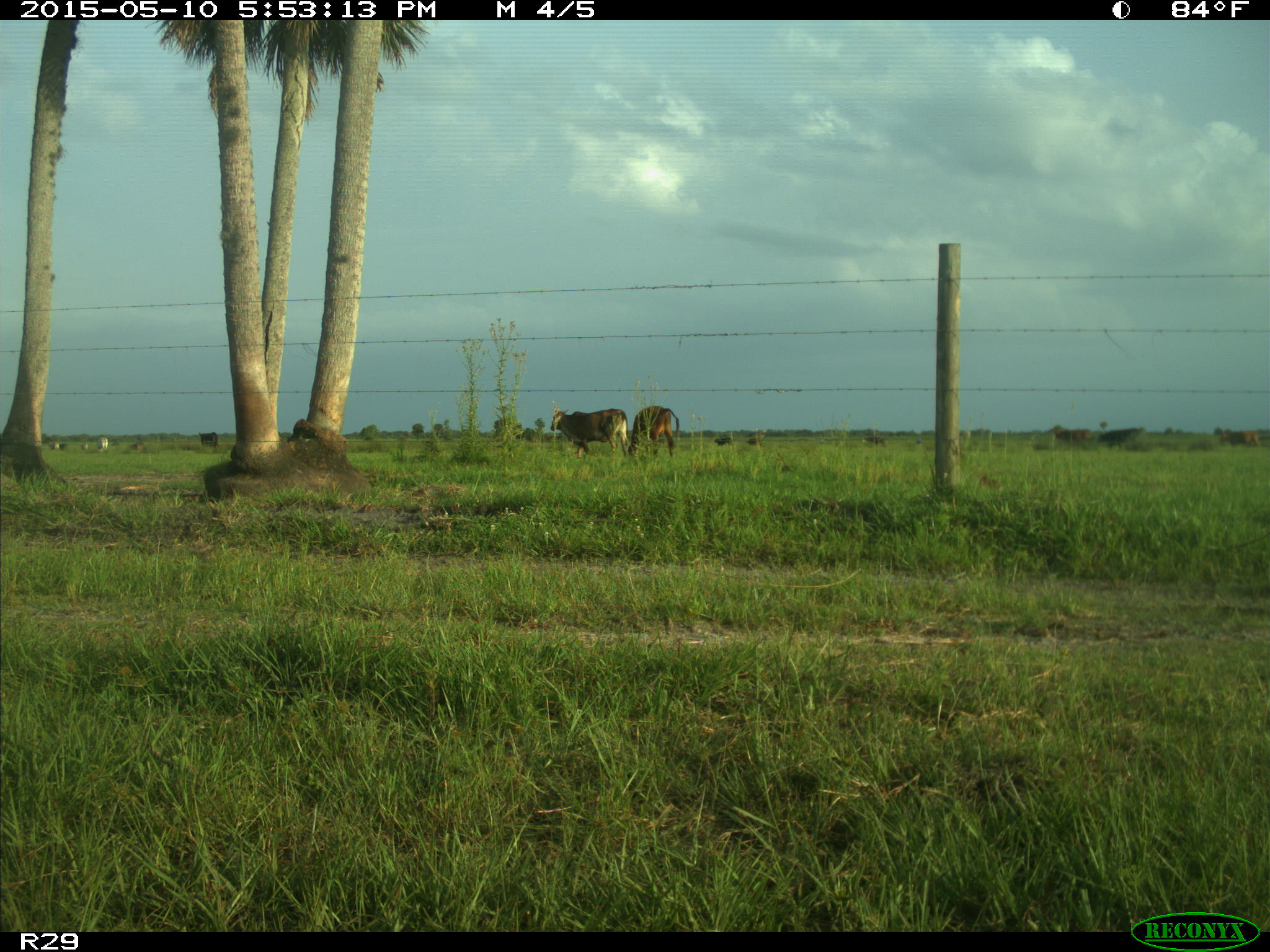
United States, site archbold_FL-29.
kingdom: Animalia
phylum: Chordata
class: Mammalia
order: Artiodactyla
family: Bovidae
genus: Bos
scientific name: Bos taurus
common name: domestic cow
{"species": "Bos taurus (domestic cow)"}